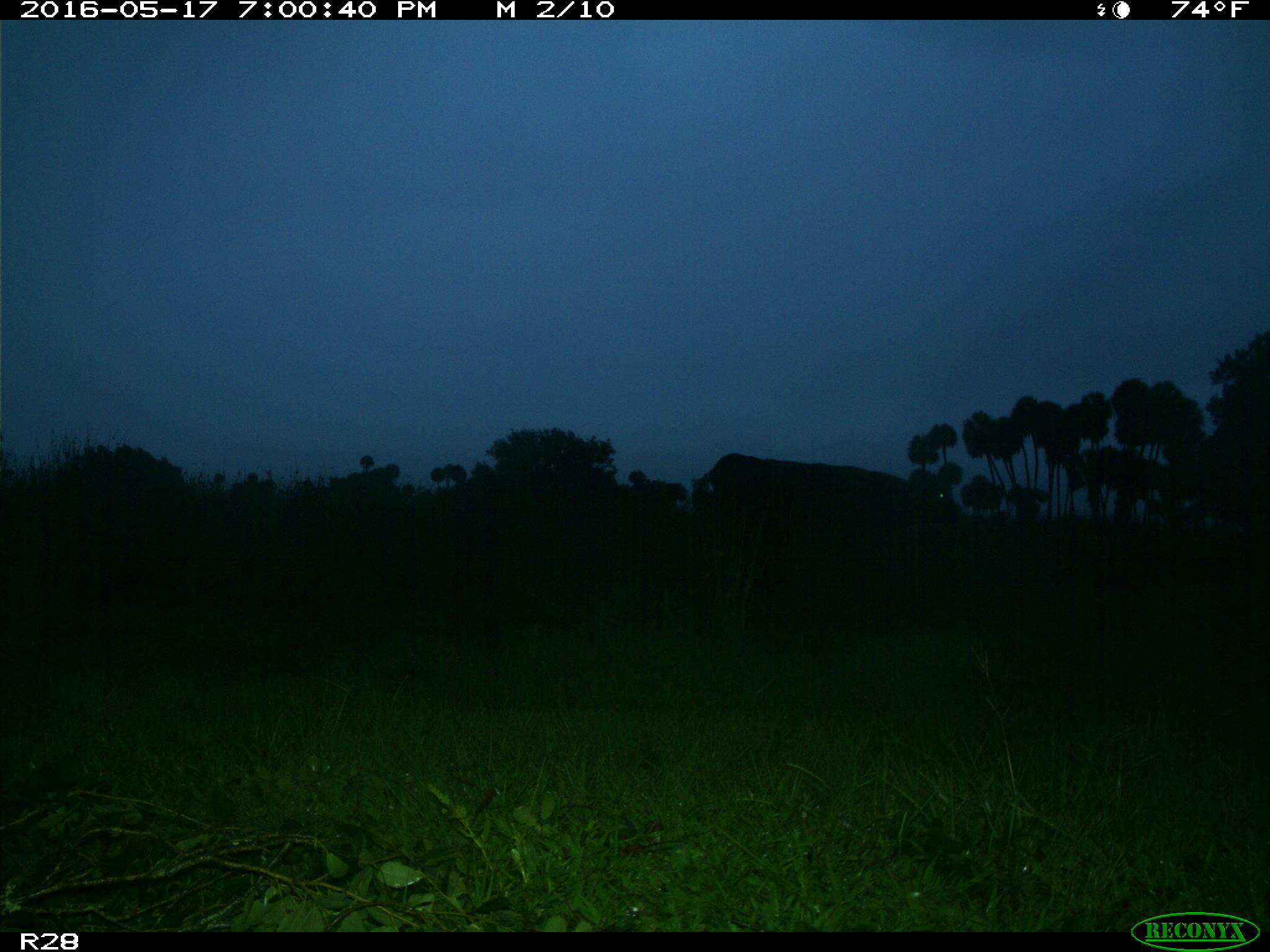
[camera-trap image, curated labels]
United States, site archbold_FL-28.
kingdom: Animalia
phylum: Chordata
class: Mammalia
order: Artiodactyla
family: Bovidae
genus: Bos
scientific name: Bos taurus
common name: domestic cow